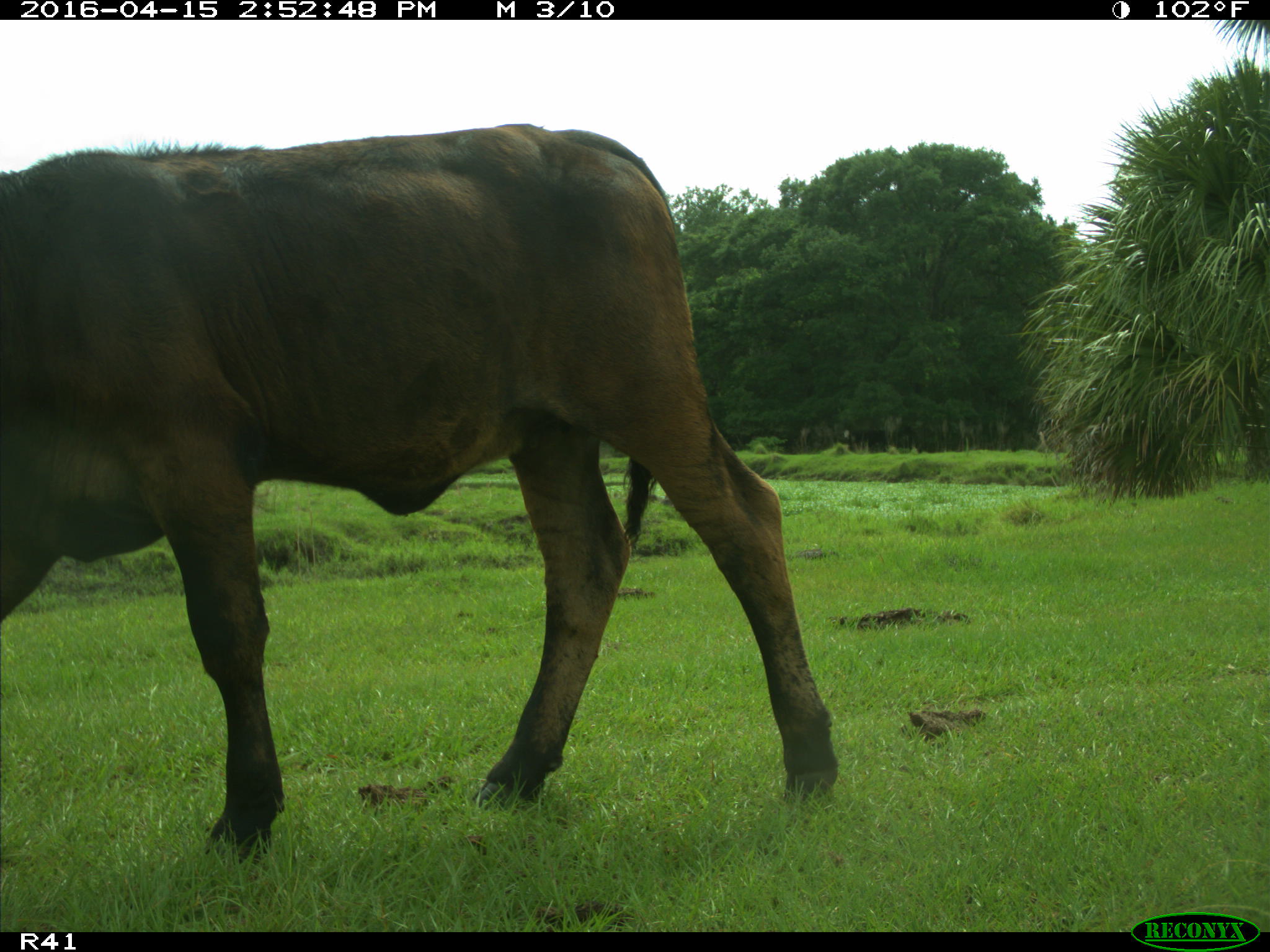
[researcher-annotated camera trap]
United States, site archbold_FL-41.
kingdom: Animalia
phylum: Chordata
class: Mammalia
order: Artiodactyla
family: Bovidae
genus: Bos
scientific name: Bos taurus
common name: domestic cow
Bos taurus (domestic cow).